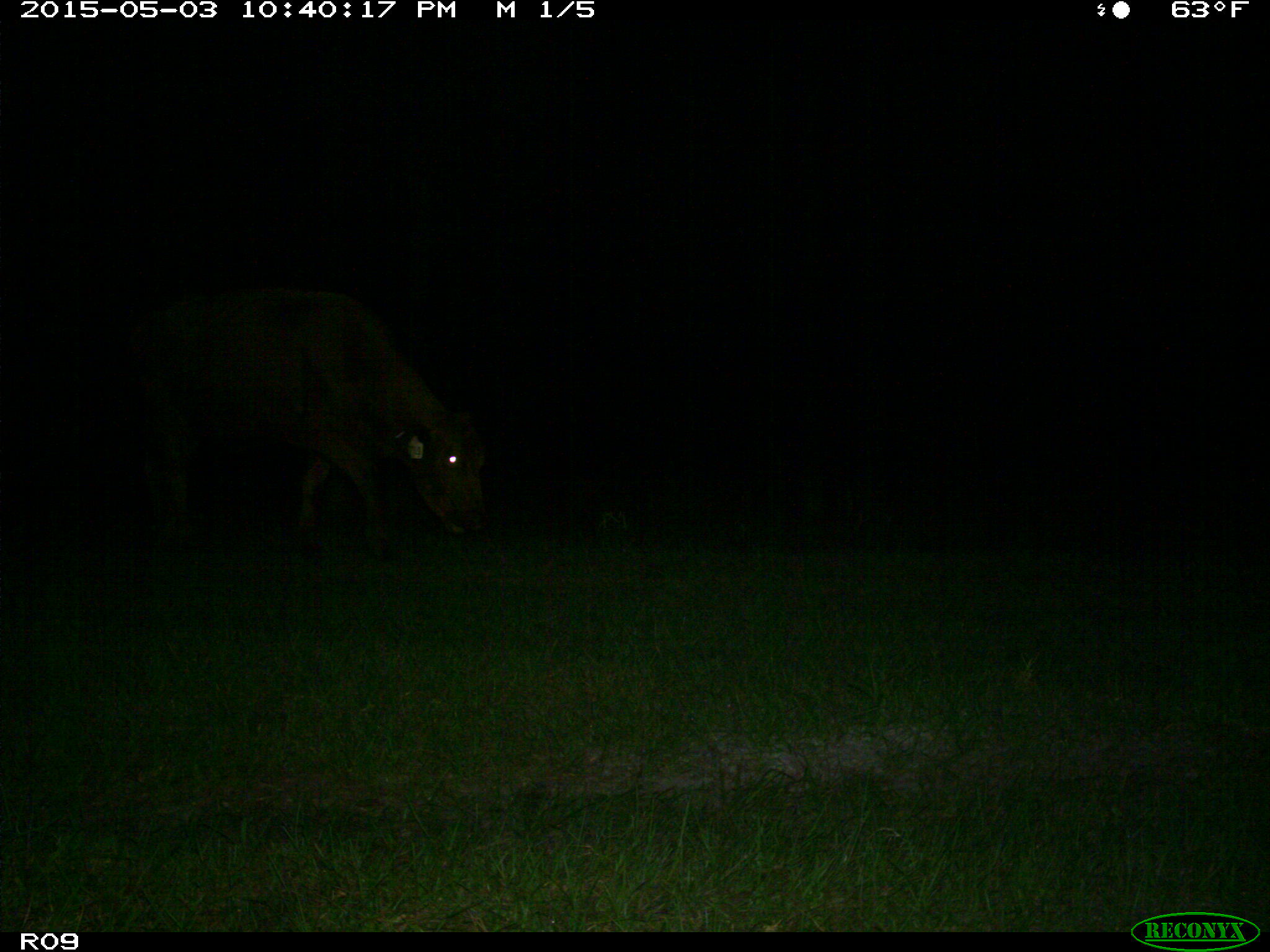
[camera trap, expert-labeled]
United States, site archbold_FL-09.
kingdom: Animalia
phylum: Chordata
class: Mammalia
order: Artiodactyla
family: Bovidae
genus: Bos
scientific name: Bos taurus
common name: domestic cow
Bos taurus (domestic cow).